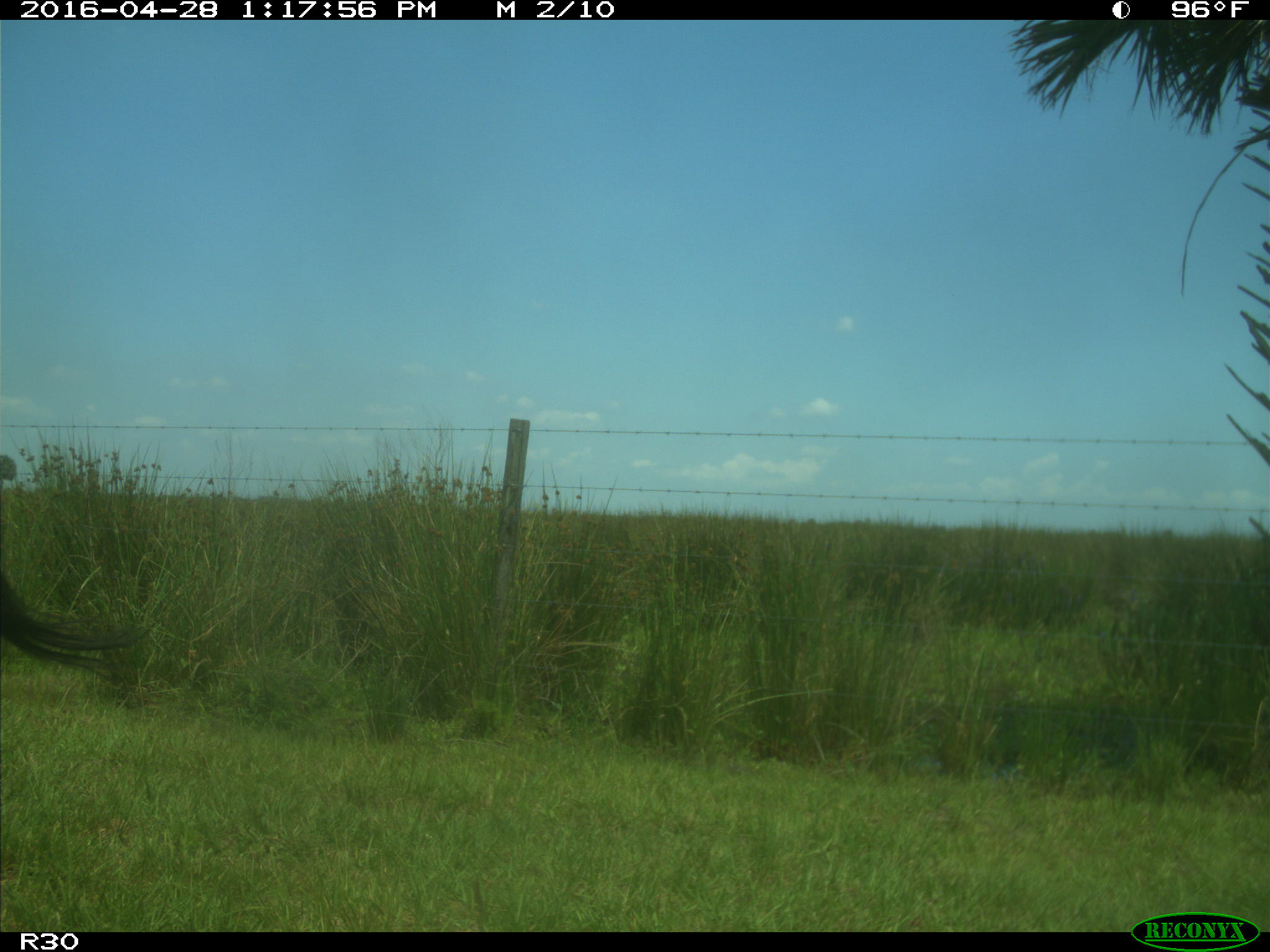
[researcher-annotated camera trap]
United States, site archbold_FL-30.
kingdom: Animalia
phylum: Chordata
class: Mammalia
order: Artiodactyla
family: Bovidae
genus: Bos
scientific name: Bos taurus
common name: domestic cow